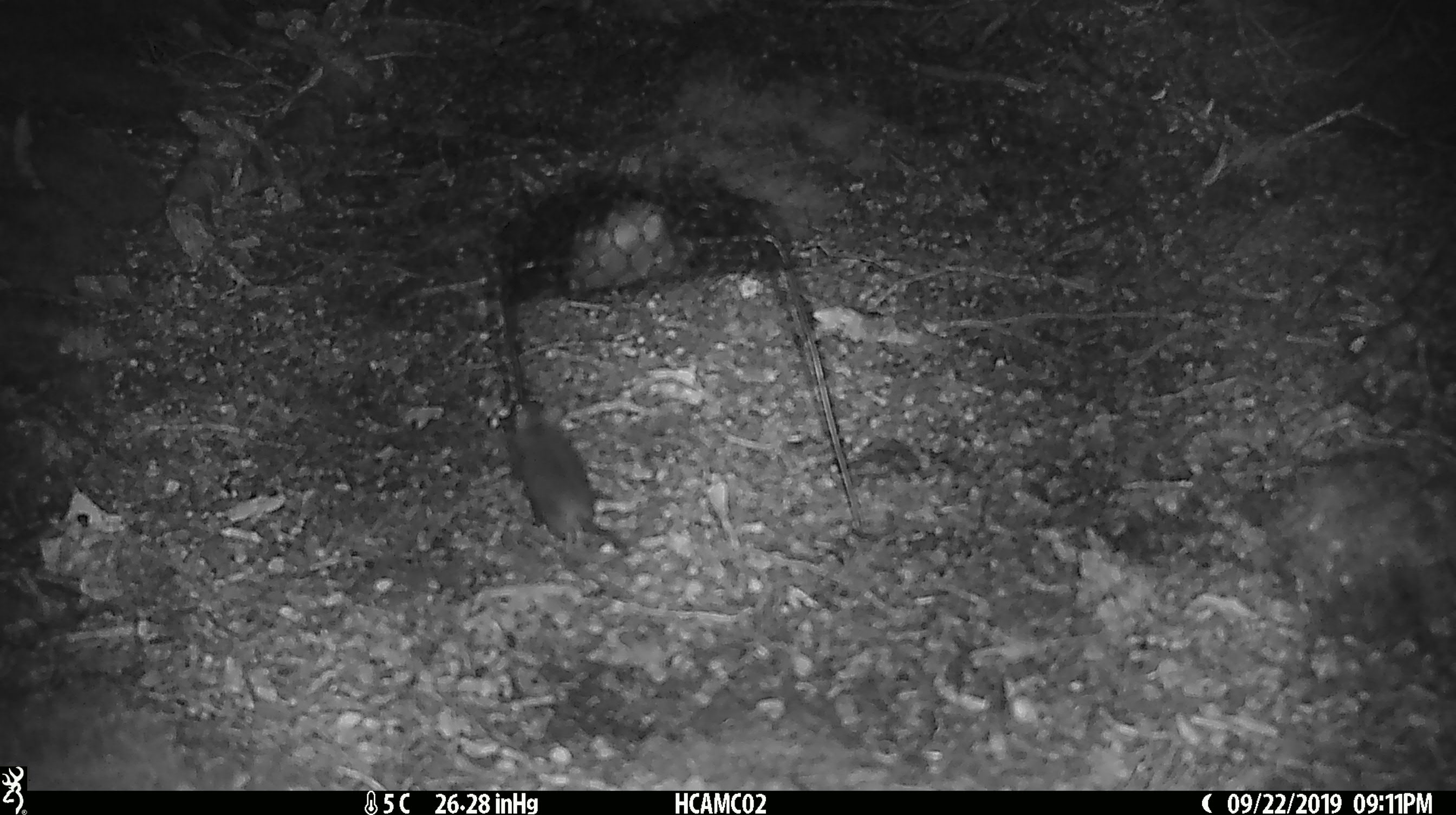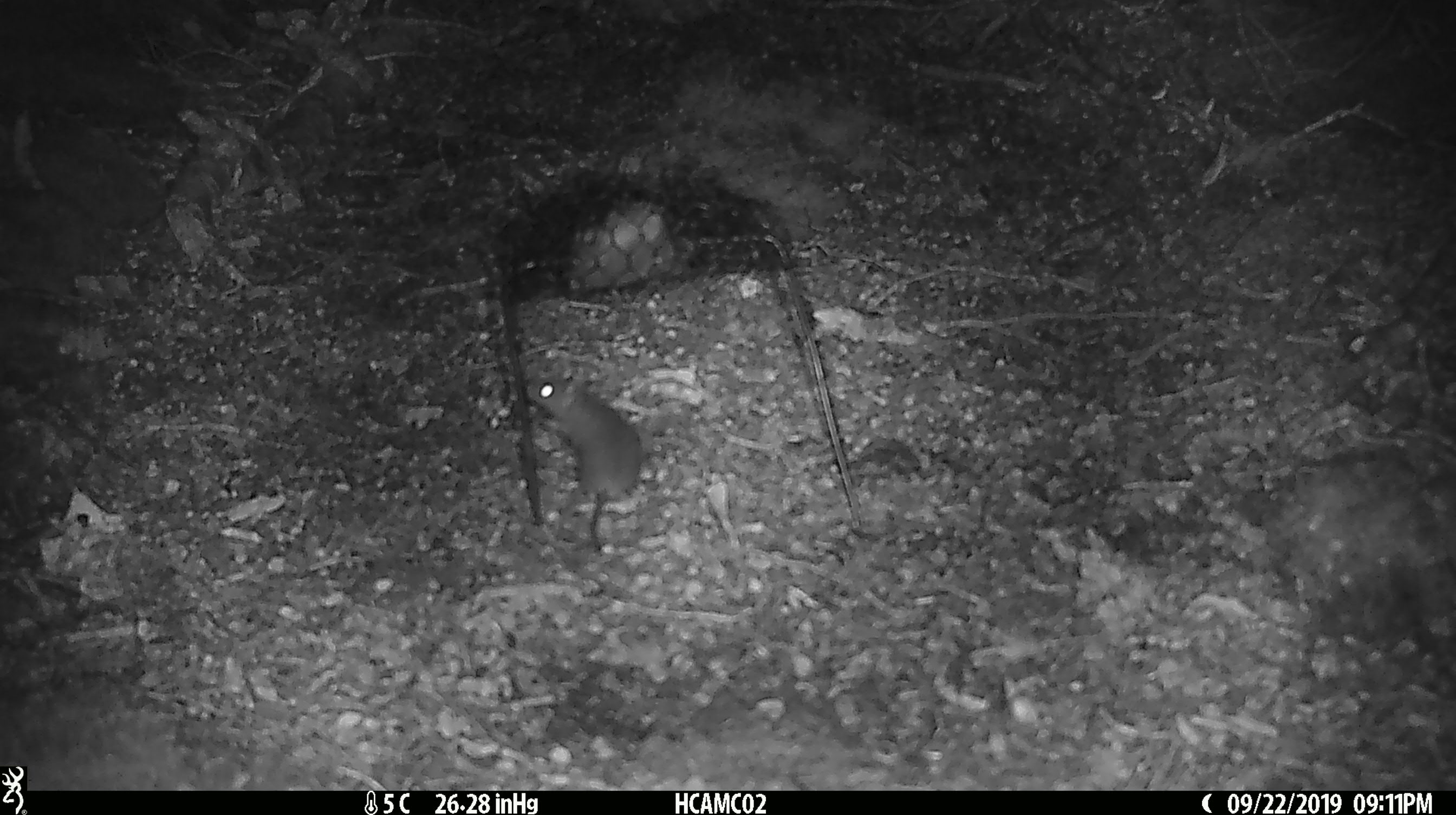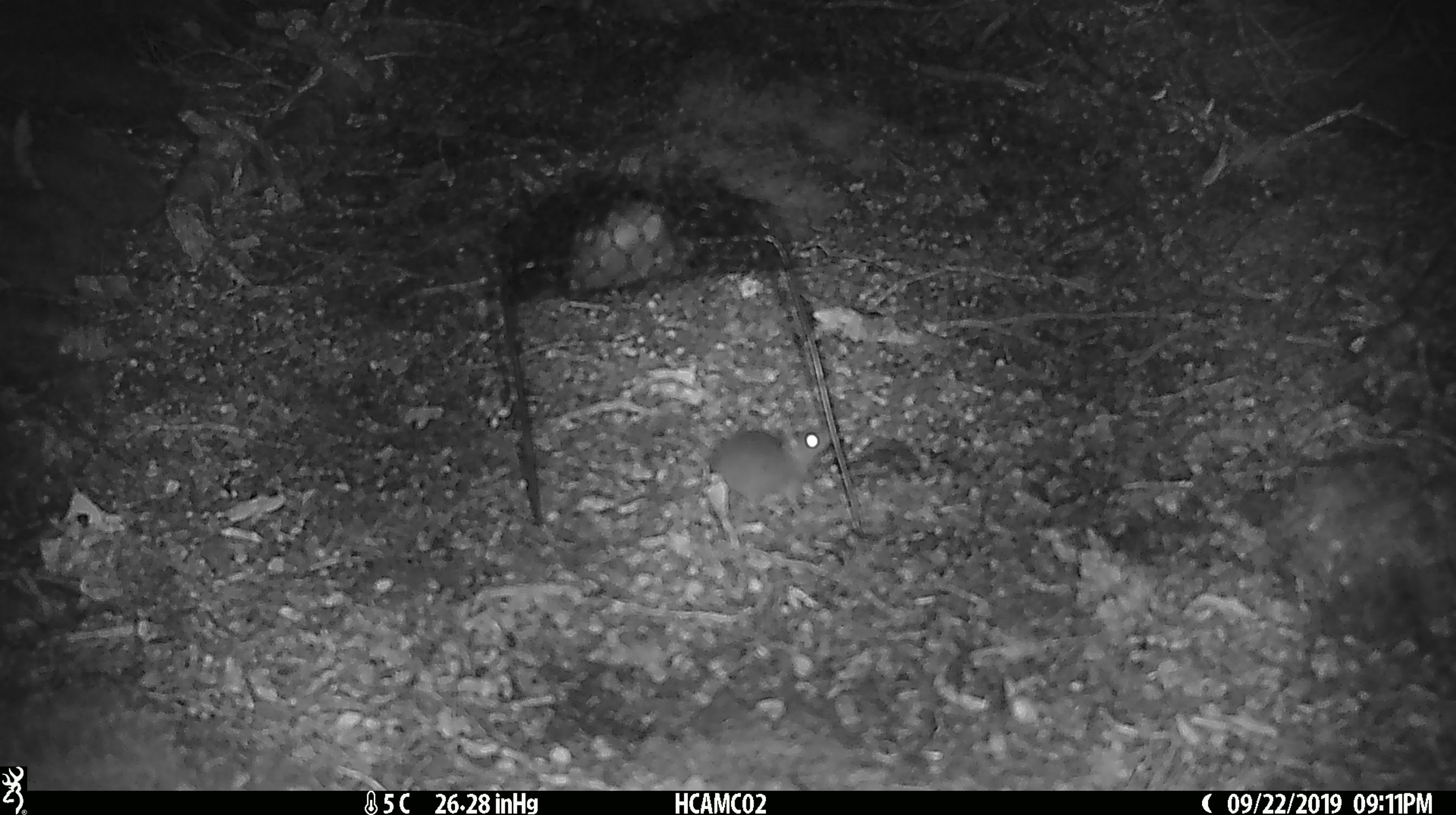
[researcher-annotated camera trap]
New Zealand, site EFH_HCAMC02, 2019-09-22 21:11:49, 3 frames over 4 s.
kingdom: Animalia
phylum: Chordata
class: Mammalia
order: Rodentia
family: Muridae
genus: Mus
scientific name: Mus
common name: mouse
Mouse (Mus).